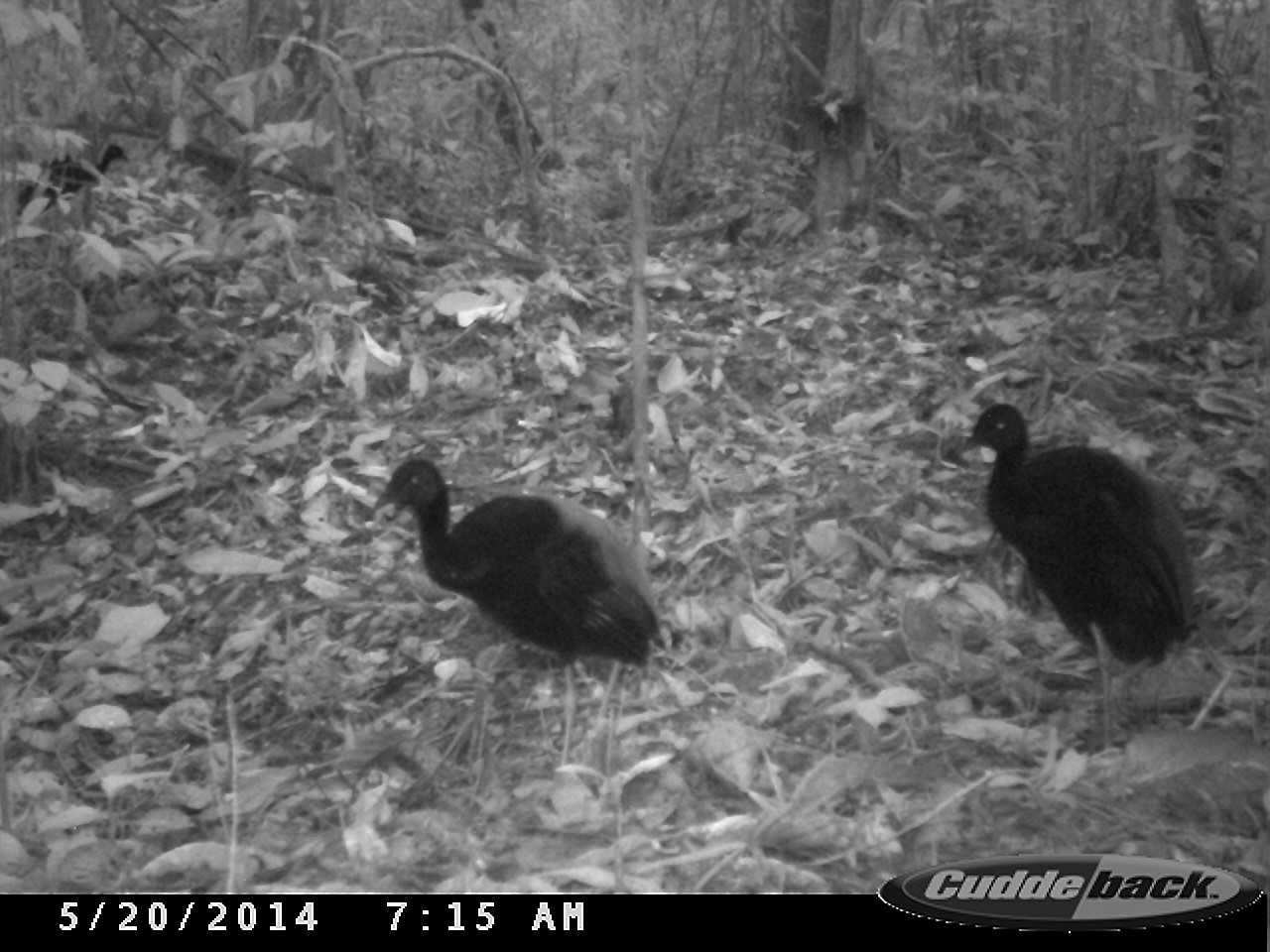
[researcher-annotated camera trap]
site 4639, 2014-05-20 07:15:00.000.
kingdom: Animalia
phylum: Chordata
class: Aves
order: Gruiformes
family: Psophiidae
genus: Psophia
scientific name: Psophia crepitans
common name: gray-winged trumpeter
Psophia crepitans (gray-winged trumpeter), count 3, age adult.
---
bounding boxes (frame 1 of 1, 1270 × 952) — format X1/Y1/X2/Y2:
psophia crepitans: 372/450/659/769; 958/400/1203/750; 14/142/146/219